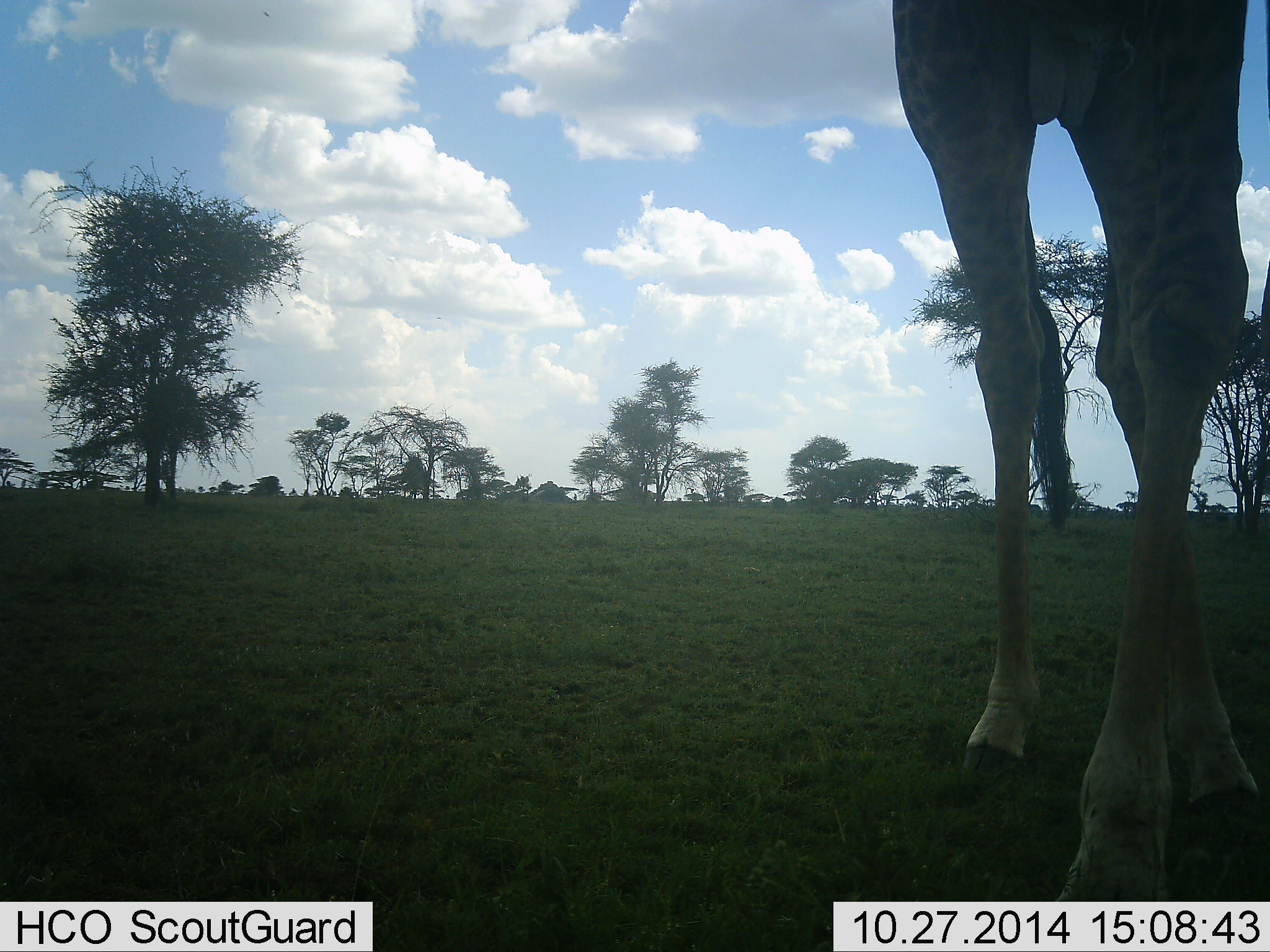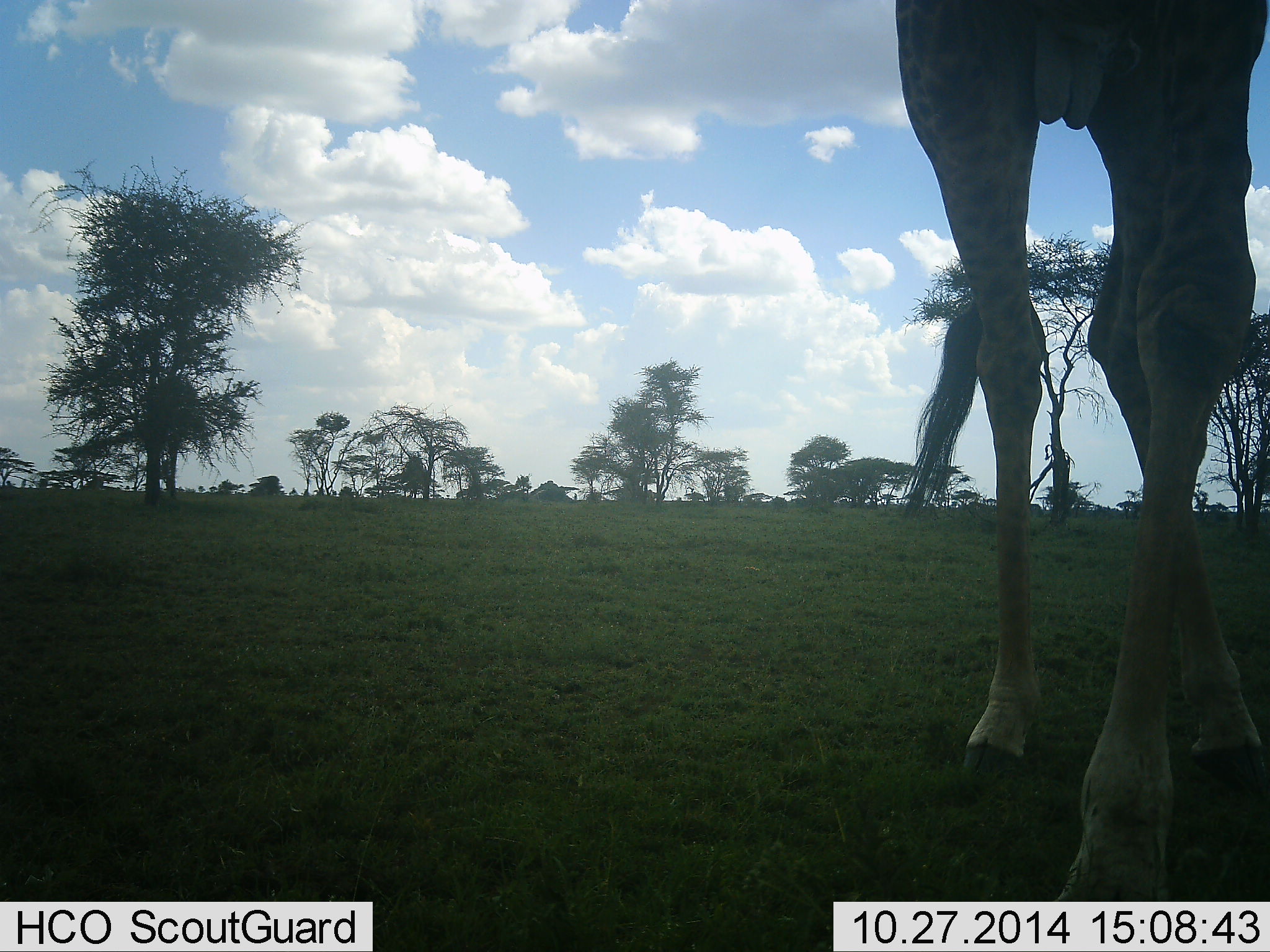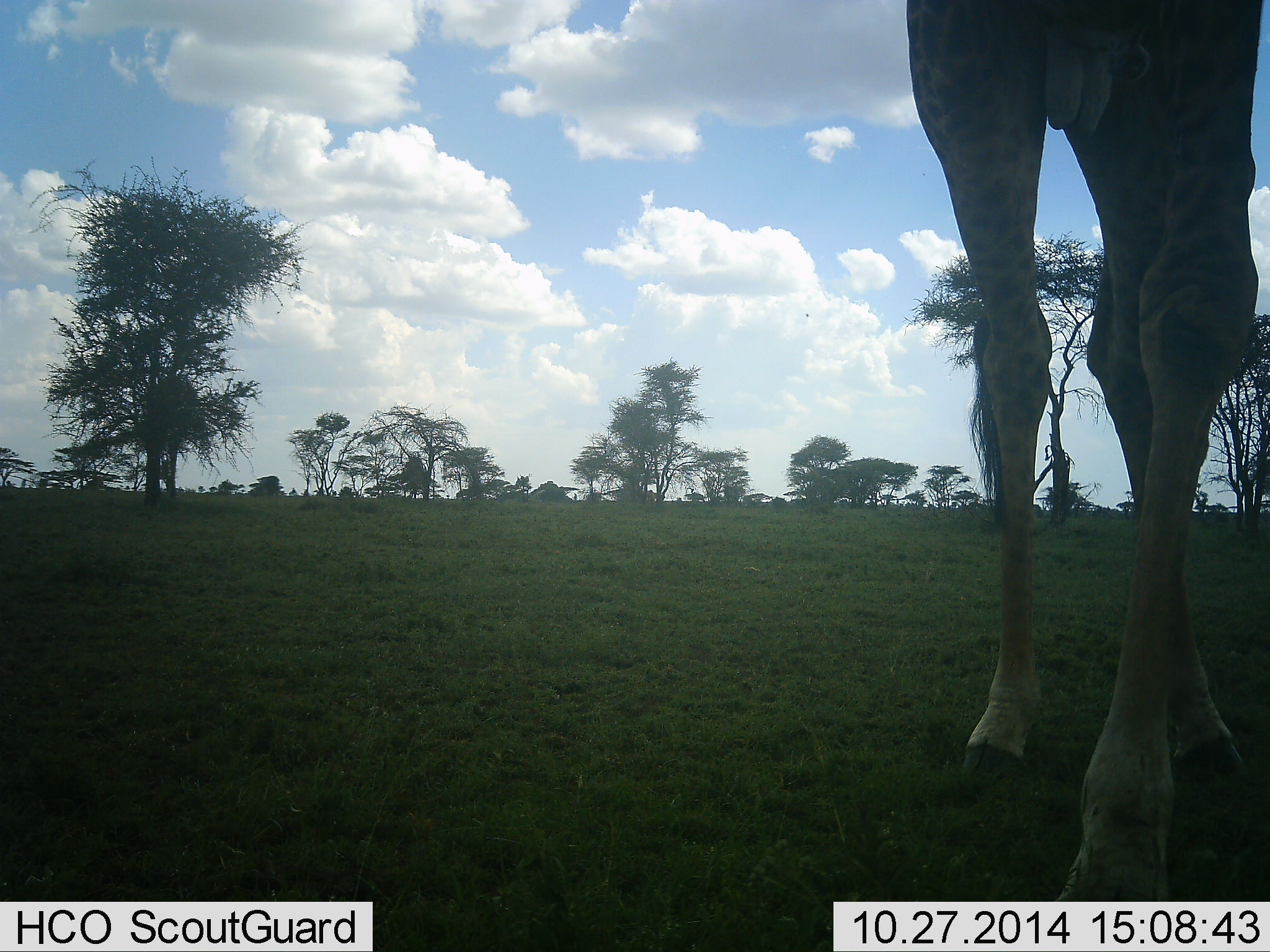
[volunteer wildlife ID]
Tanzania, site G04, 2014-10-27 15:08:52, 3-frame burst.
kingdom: Animalia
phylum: Chordata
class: Mammalia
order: Artiodactyla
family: Giraffidae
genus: Giraffa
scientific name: Giraffa camelopardalis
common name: giraffe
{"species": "giraffe (Giraffa camelopardalis)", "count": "1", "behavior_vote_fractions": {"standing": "60%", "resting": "0%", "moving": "40%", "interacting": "0%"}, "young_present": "0%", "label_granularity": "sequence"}